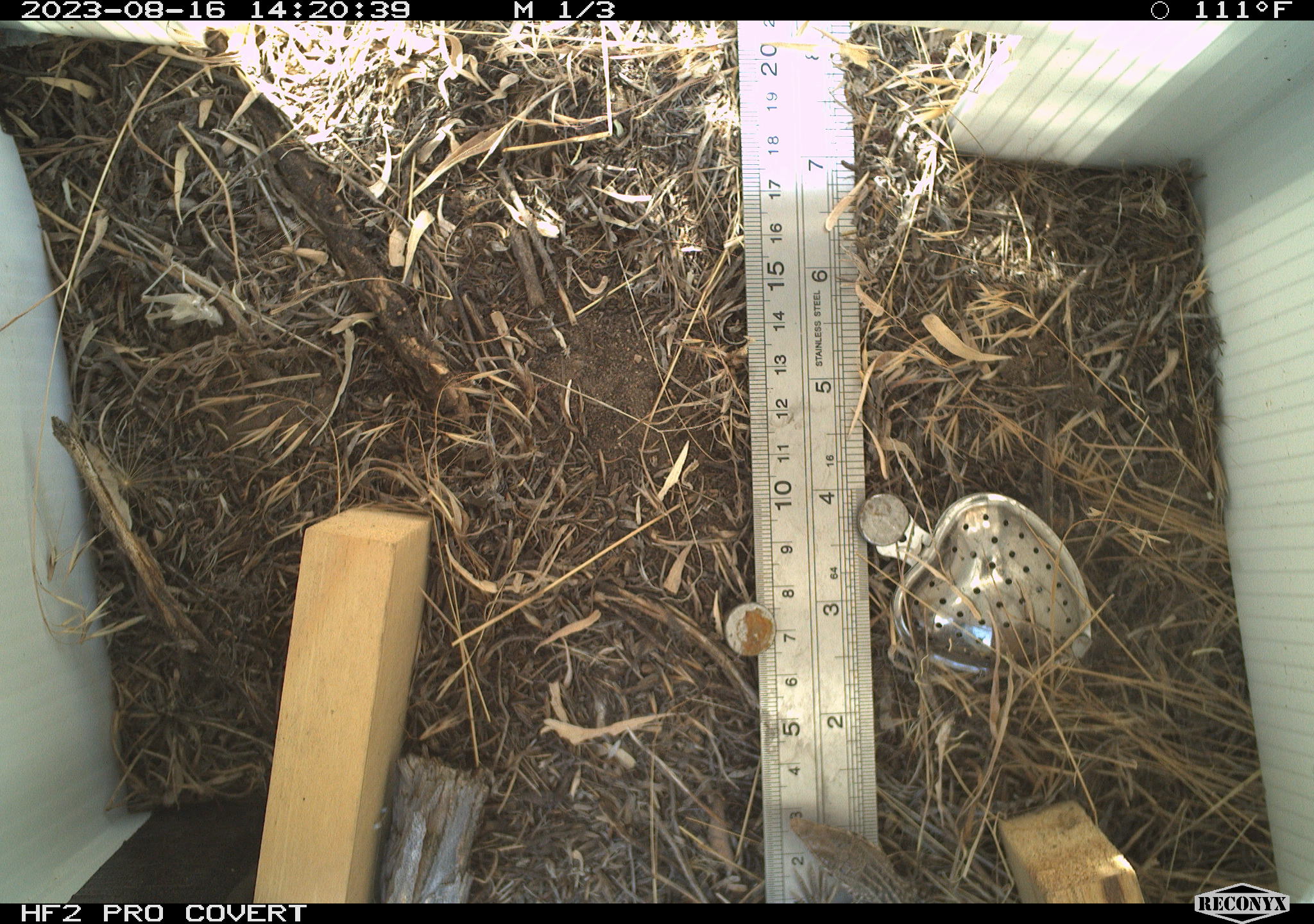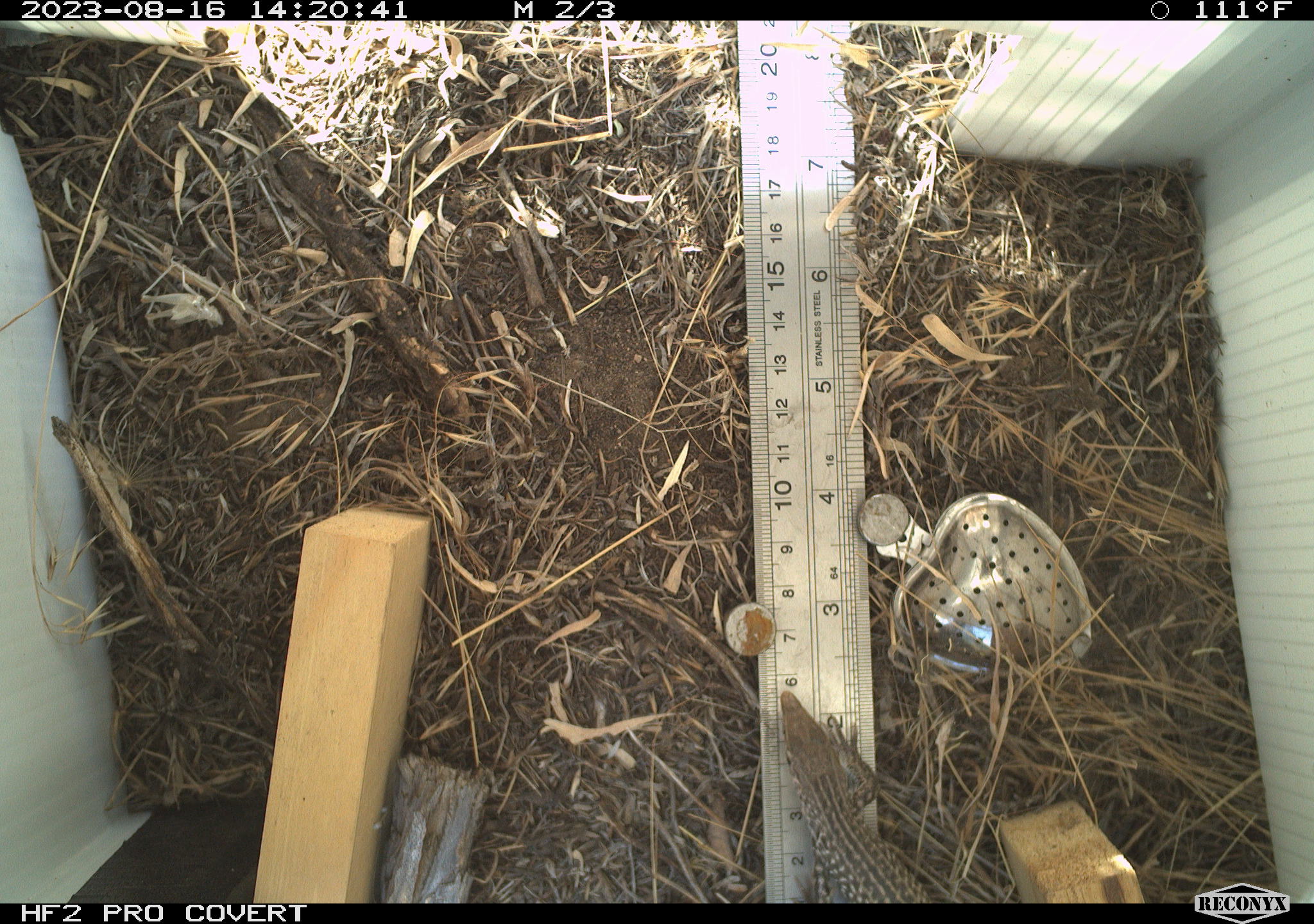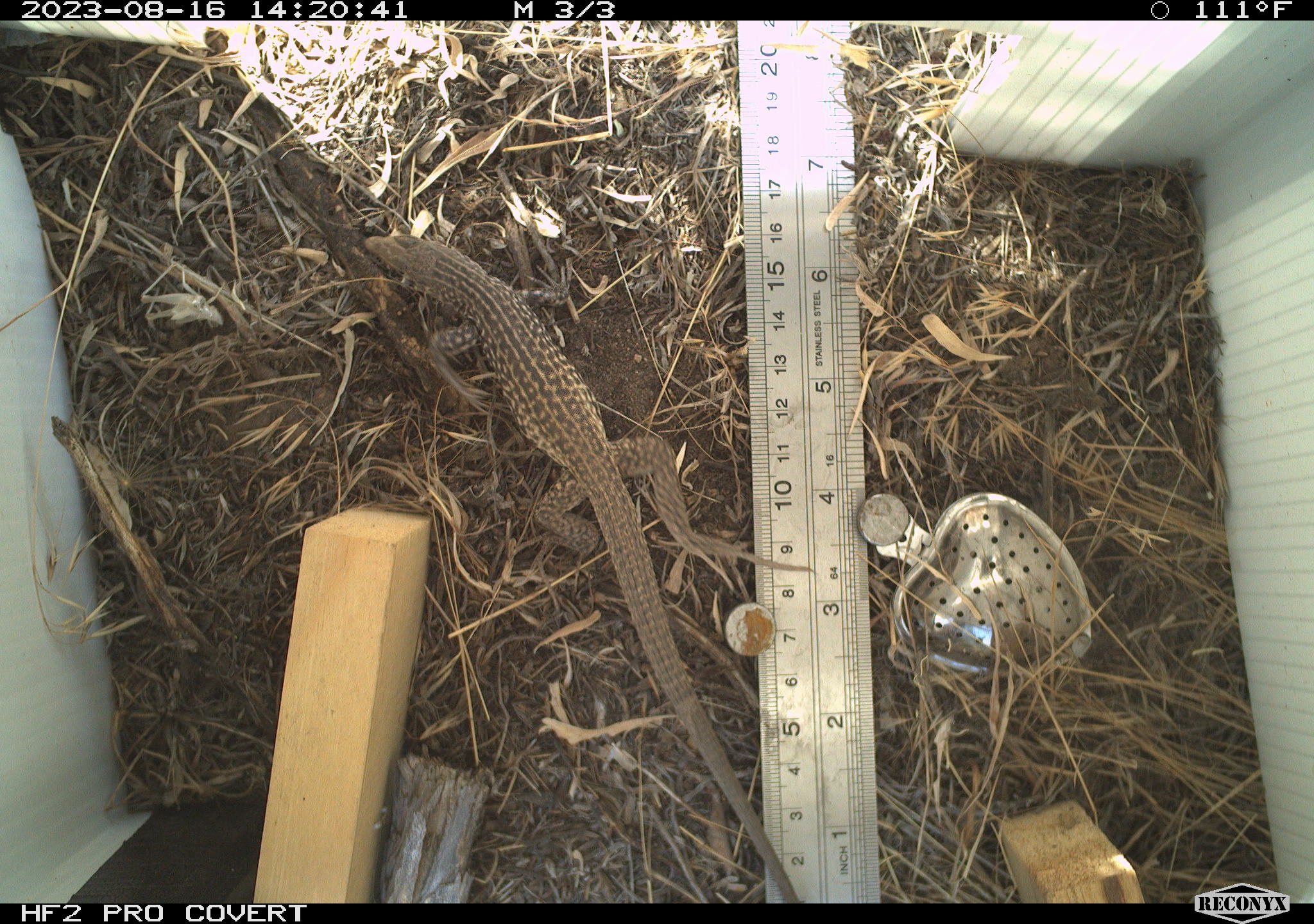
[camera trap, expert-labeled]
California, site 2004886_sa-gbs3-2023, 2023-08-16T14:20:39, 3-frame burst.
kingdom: Animalia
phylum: Chordata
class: Reptilia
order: Squamata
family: Teiidae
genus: Aspidoscelis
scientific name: Aspidoscelis tigris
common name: western whiptail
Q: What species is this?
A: Western whiptail (Aspidoscelis tigris).